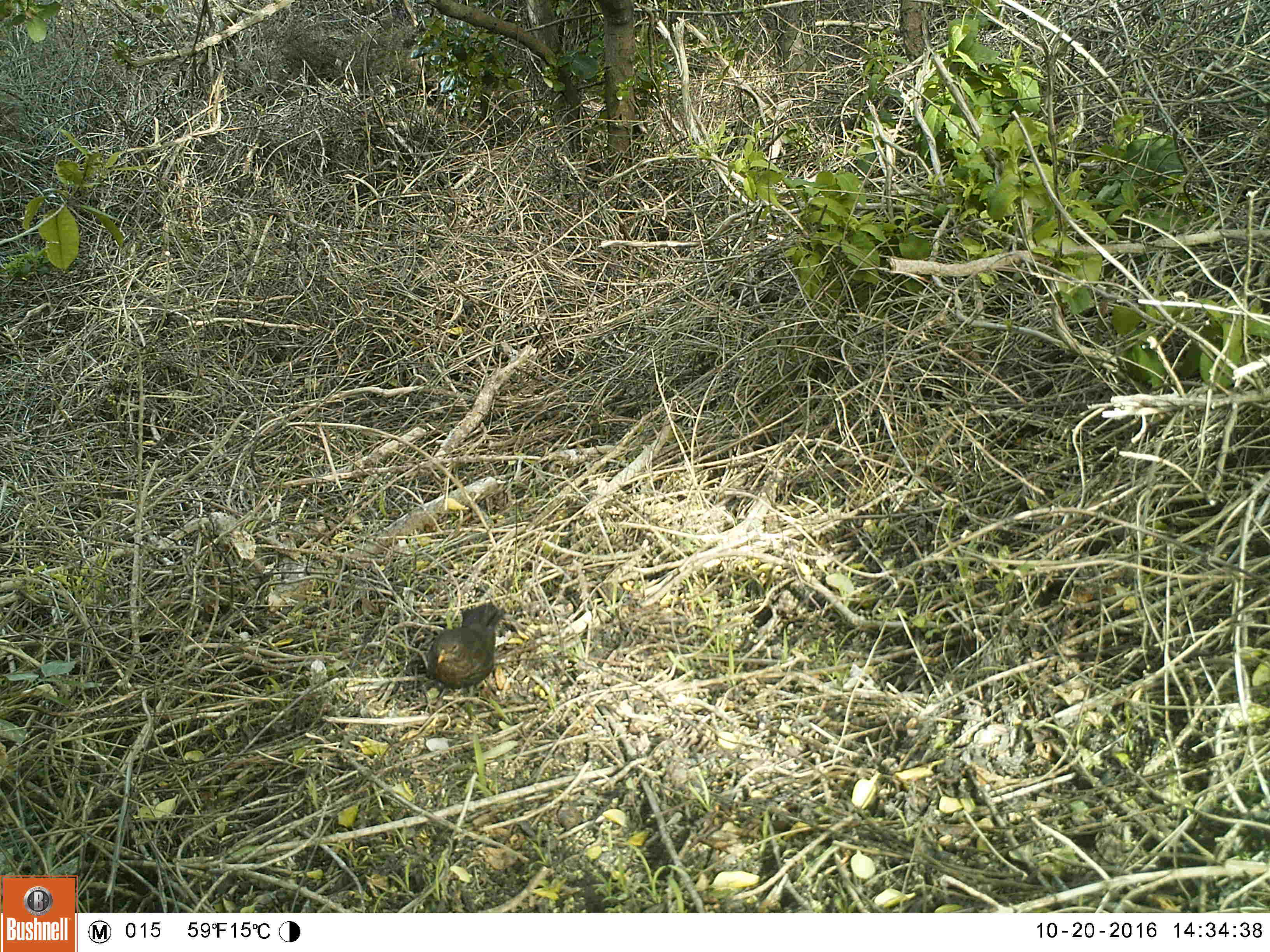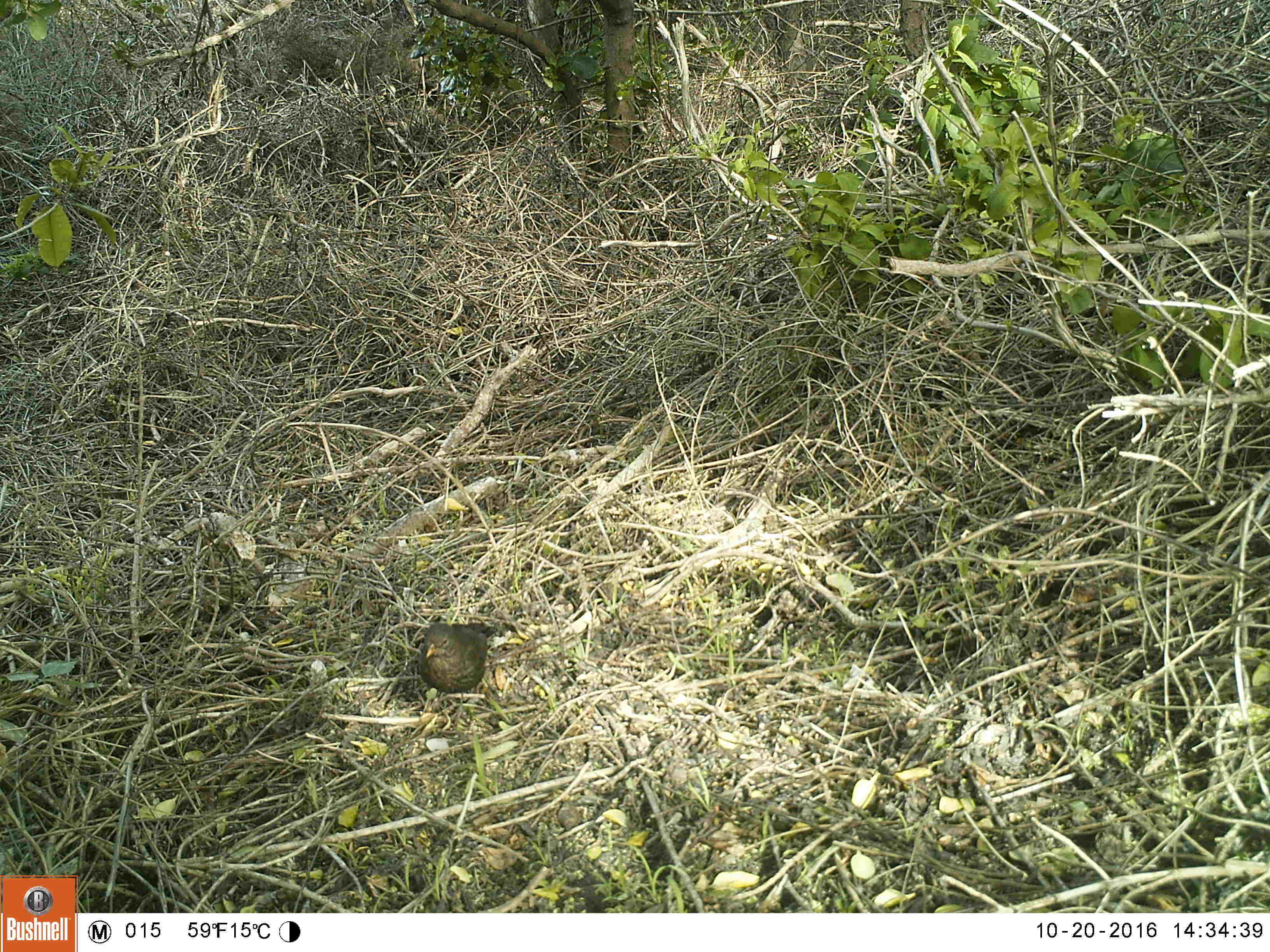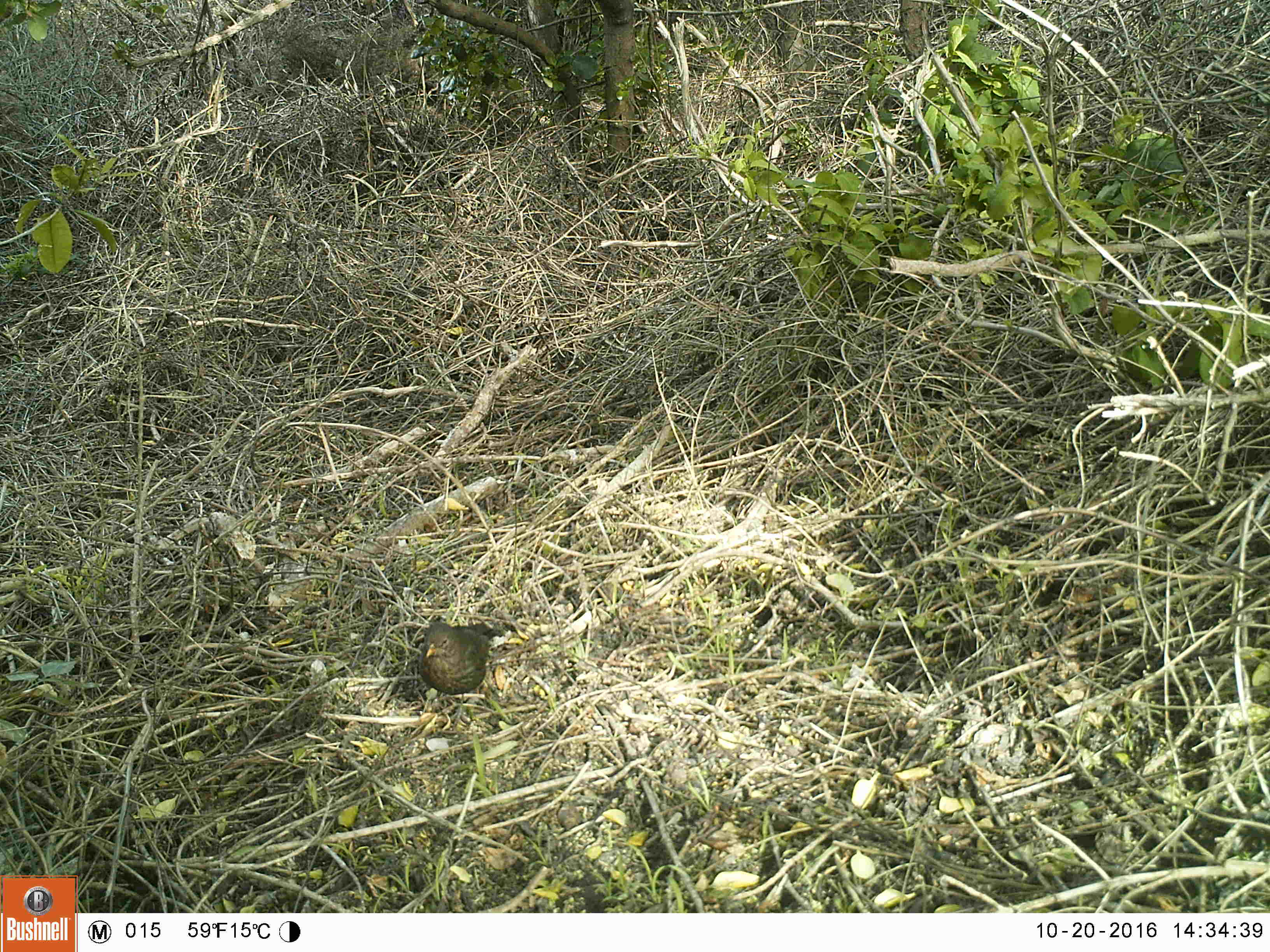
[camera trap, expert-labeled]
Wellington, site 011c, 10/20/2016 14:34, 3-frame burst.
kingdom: Animalia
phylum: Chordata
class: Aves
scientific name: Aves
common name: bird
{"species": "bird (Aves)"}